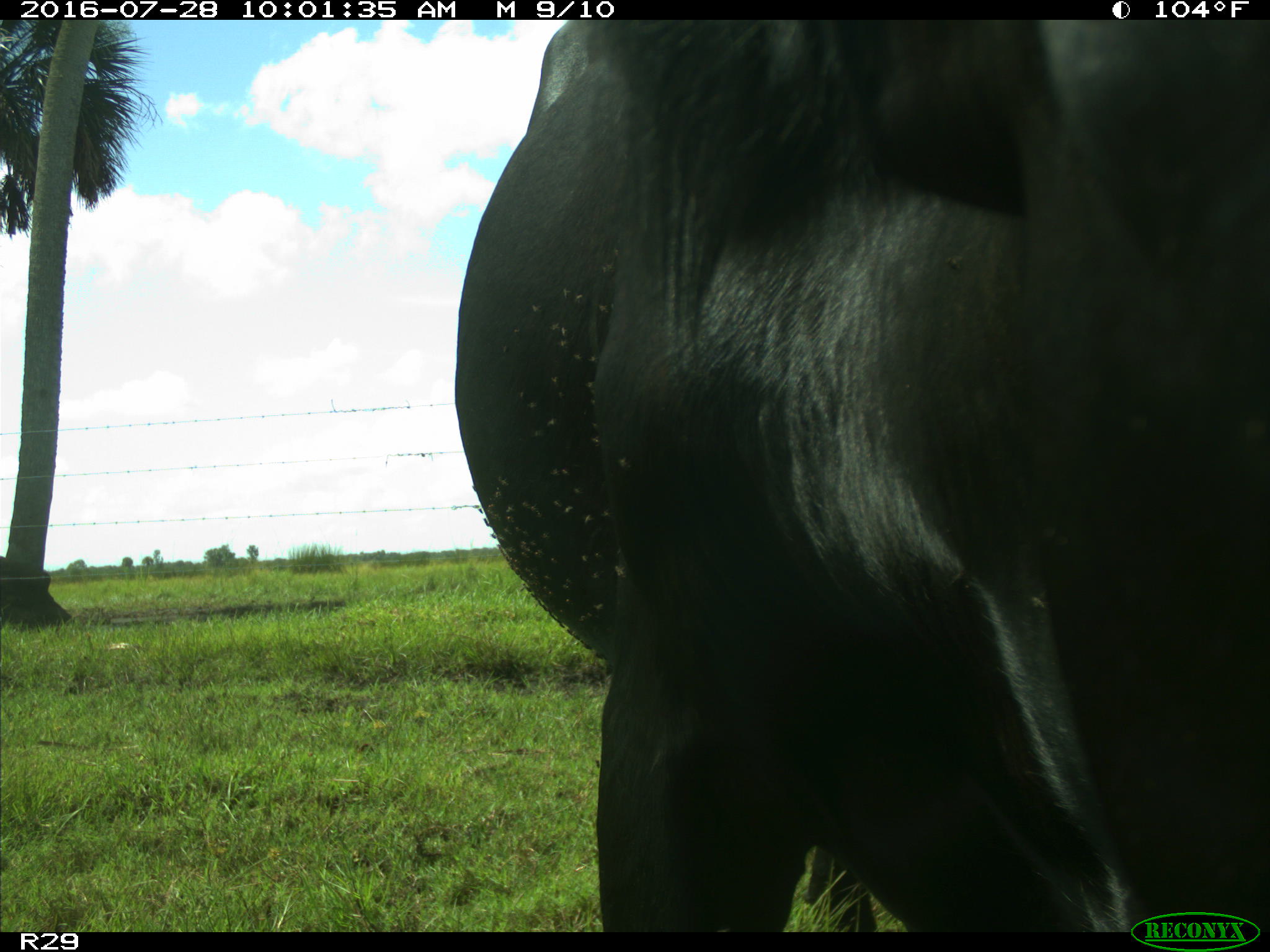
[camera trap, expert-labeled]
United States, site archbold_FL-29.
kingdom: Animalia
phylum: Chordata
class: Mammalia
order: Artiodactyla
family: Bovidae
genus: Bos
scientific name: Bos taurus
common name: domestic cow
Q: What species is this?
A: Bos taurus (domestic cow).